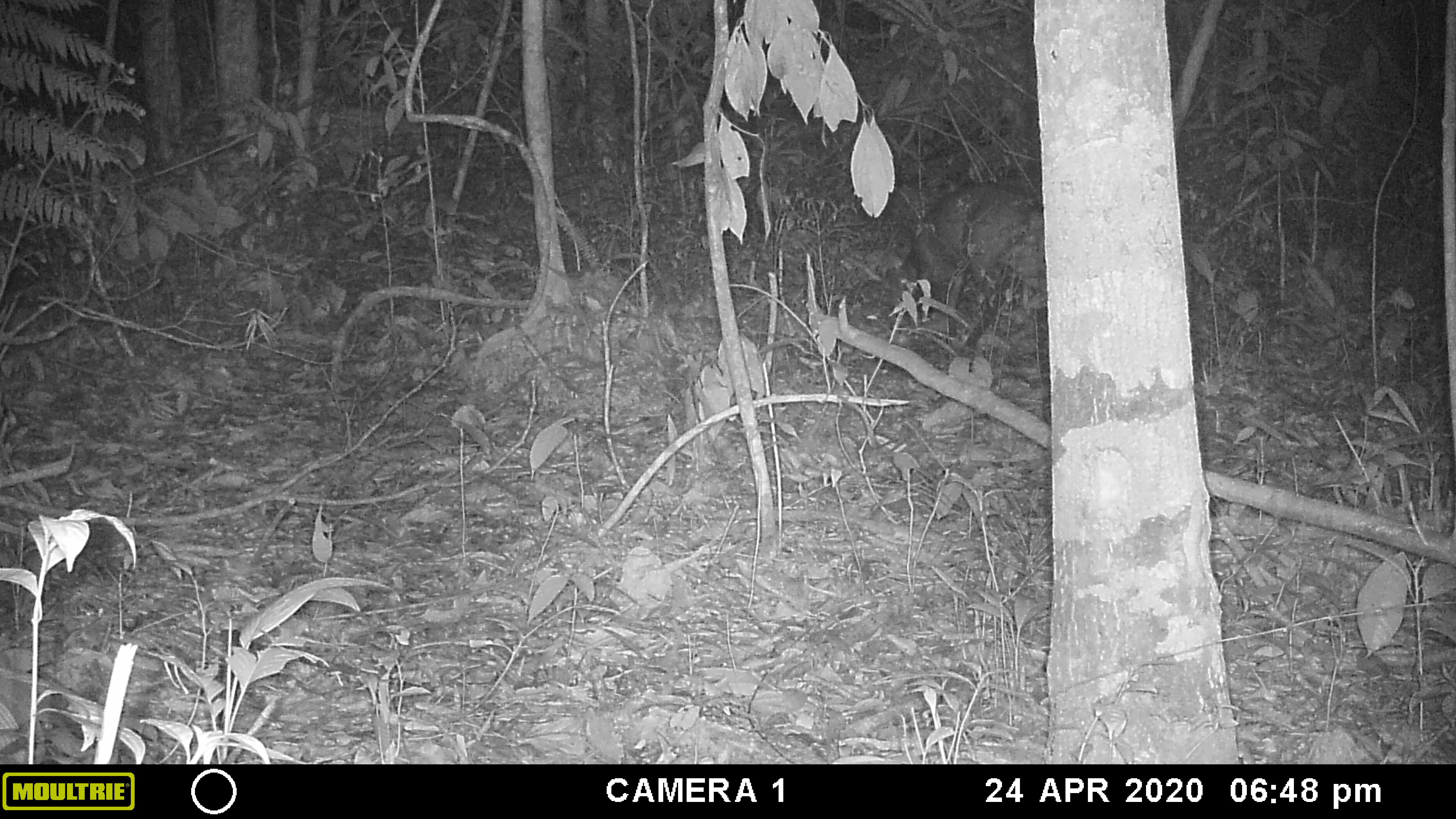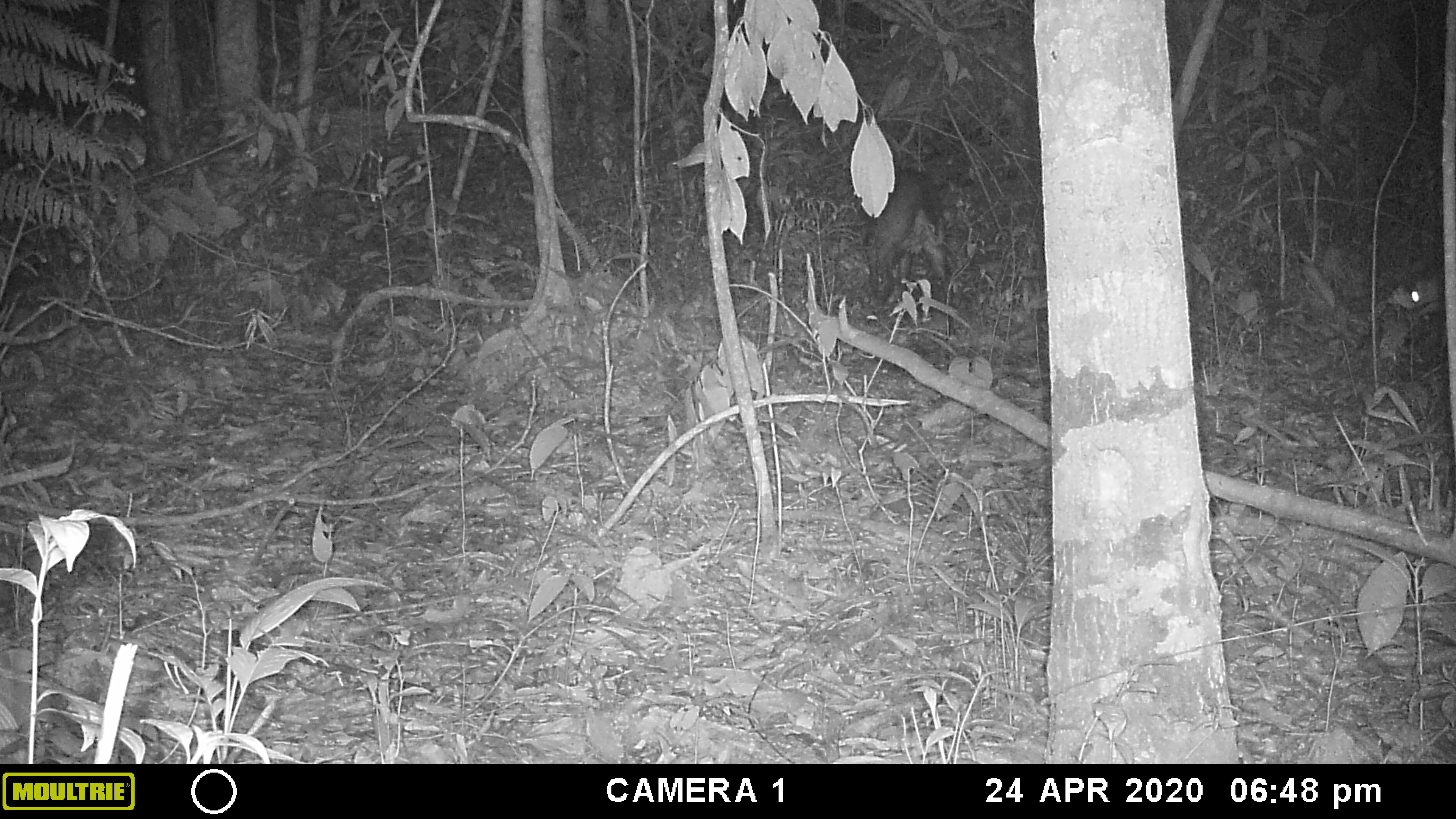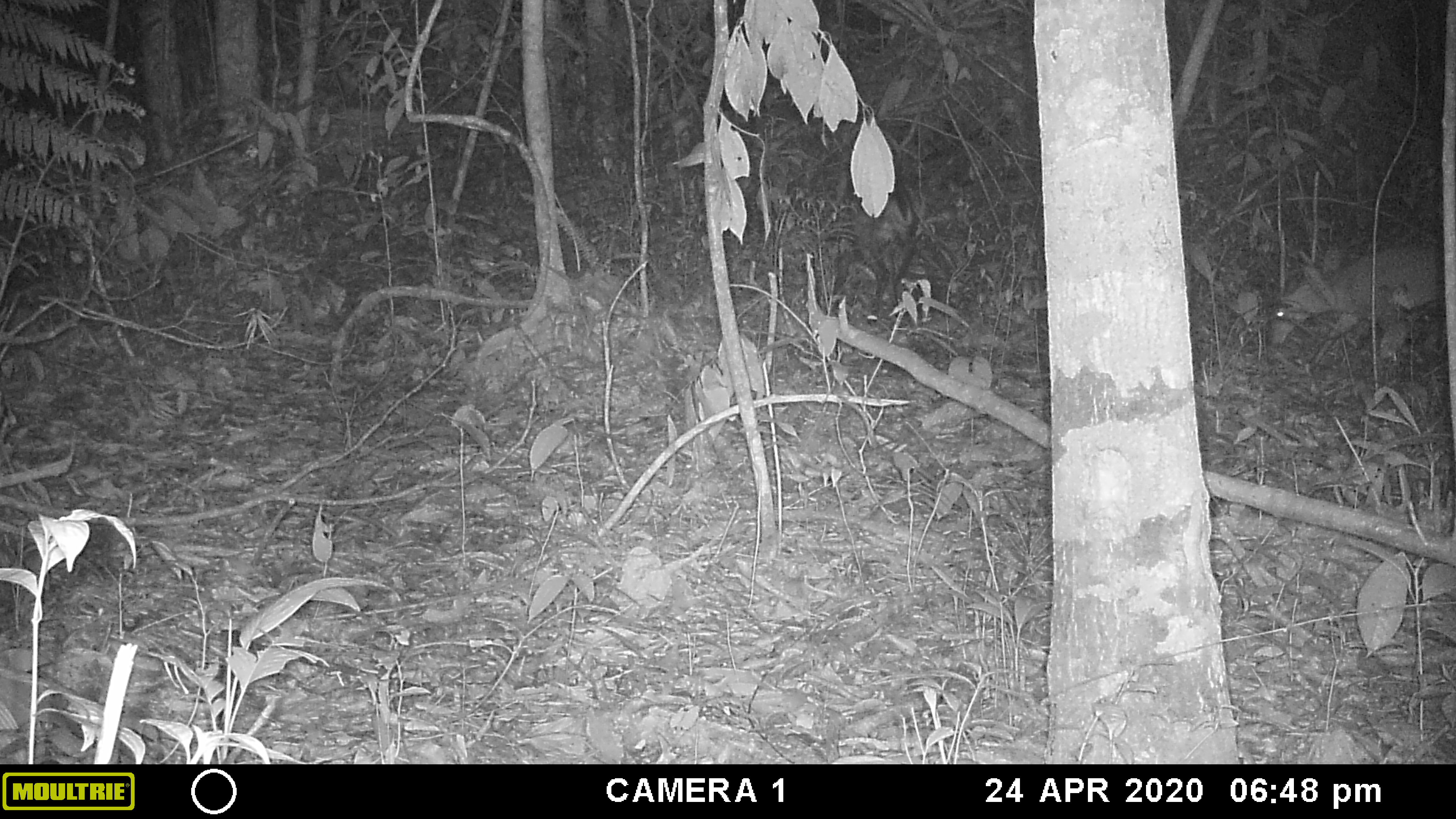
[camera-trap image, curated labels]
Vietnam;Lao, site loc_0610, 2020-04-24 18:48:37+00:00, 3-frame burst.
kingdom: Animalia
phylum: Chordata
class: Mammalia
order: Artiodactyla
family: Cervidae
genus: Muntiacus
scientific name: Muntiacus rooseveltorum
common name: roosevelt's muntjac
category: roosevelts muntjac group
Roosevelts muntjac group (roosevelt's muntjac) (Muntiacus rooseveltorum). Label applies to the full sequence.